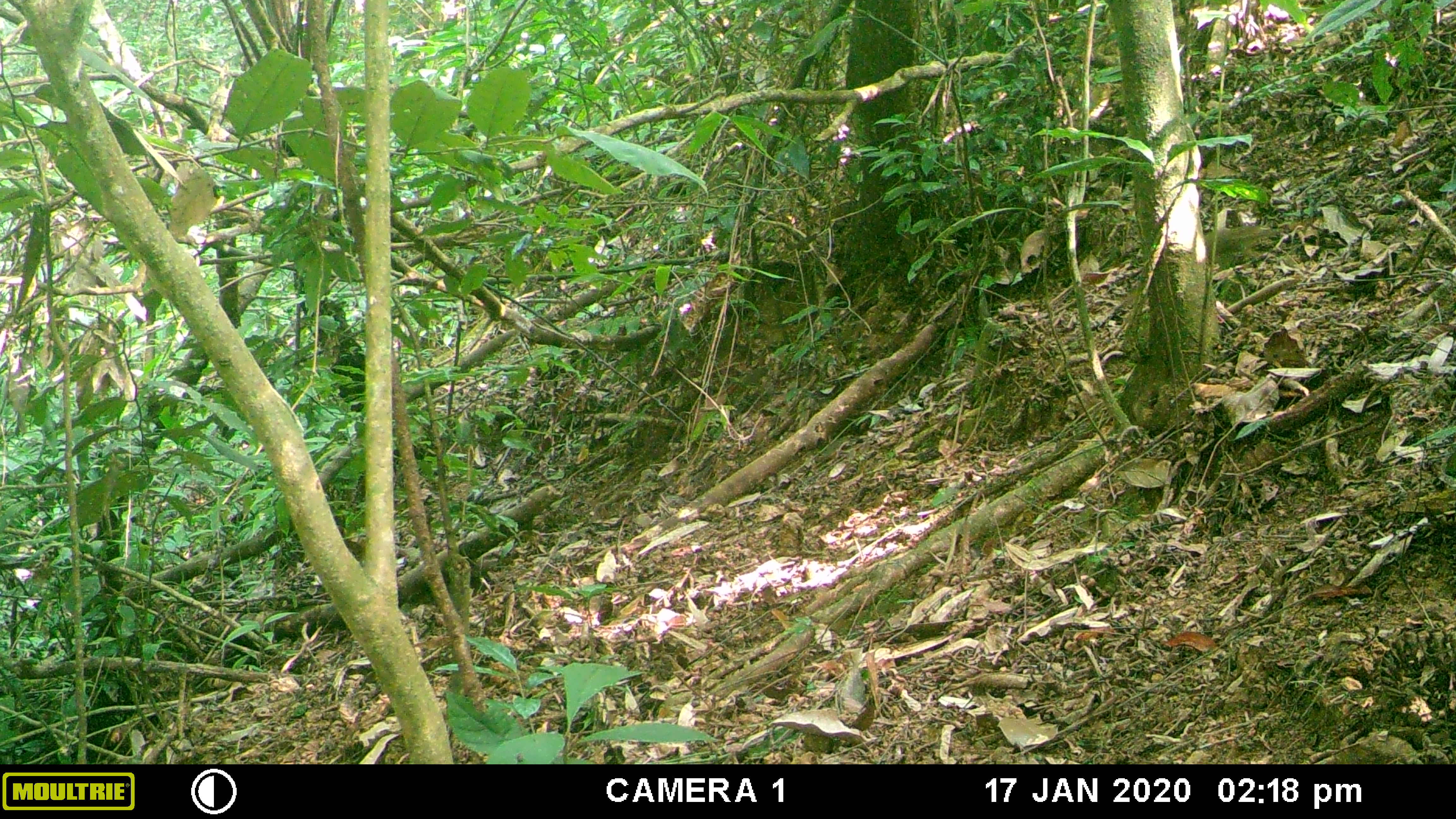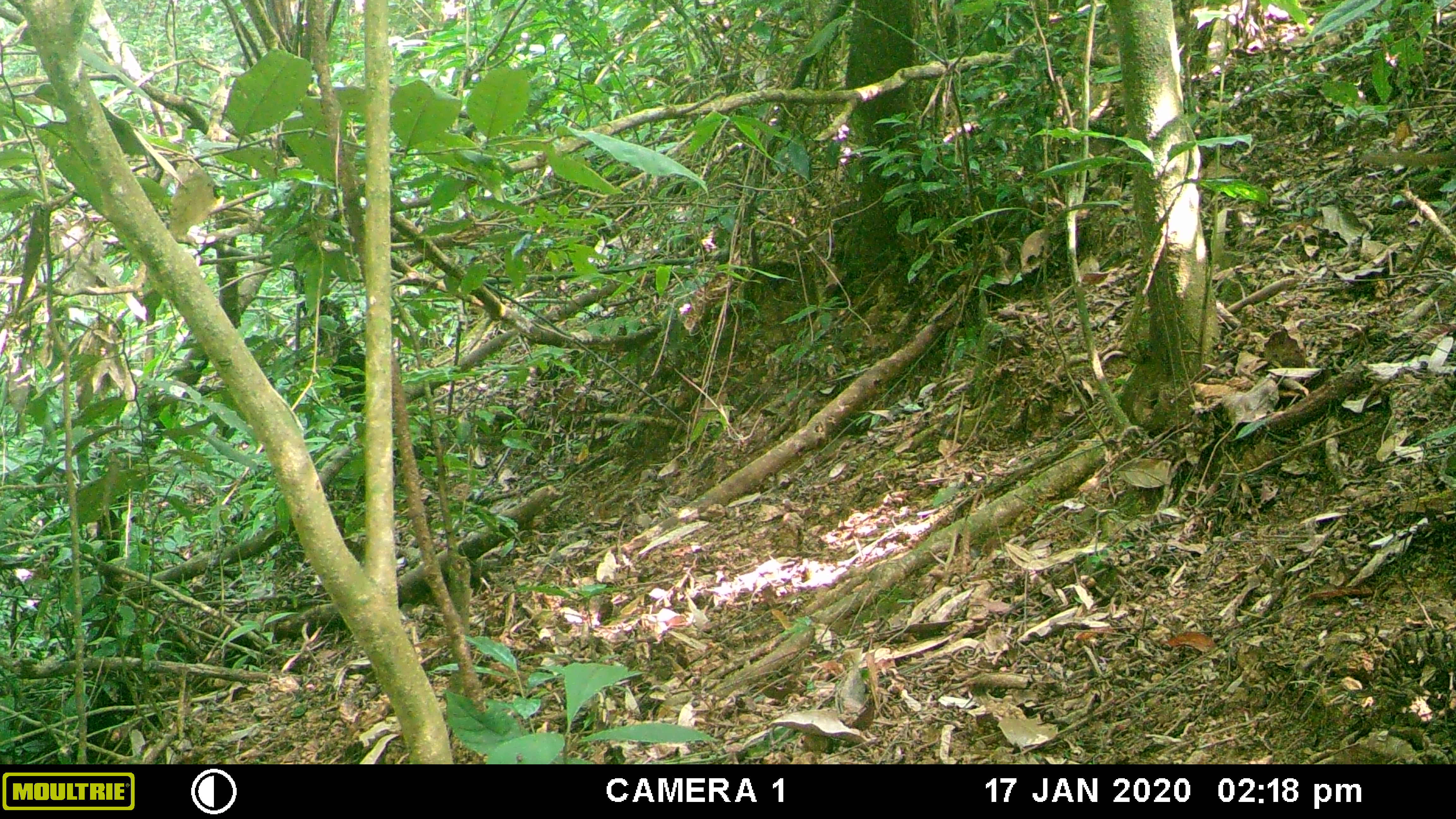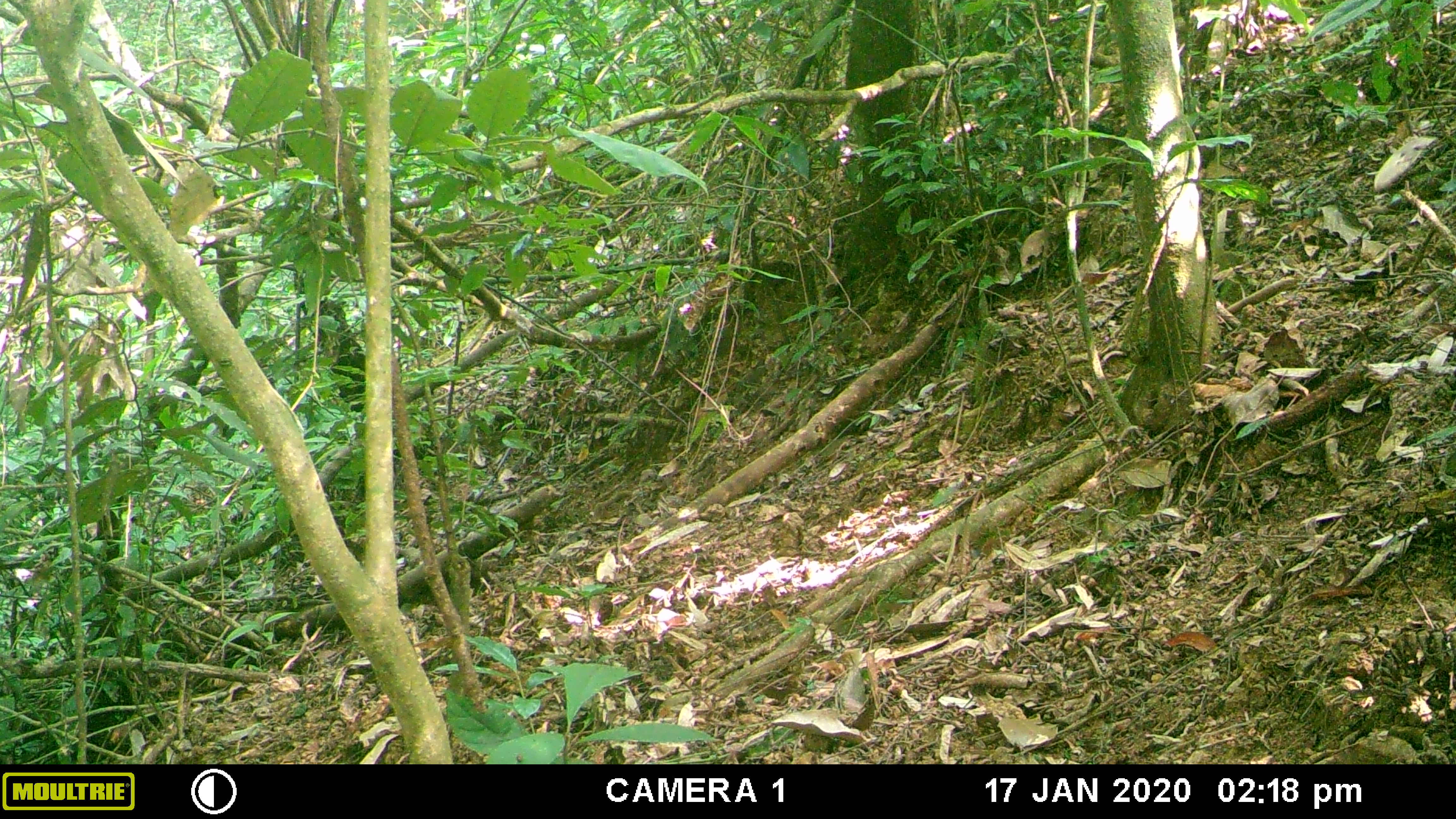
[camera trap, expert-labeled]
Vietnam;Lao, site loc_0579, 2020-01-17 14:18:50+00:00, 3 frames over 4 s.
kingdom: Animalia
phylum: Chordata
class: Mammalia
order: Scandentia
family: Tupaiidae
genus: Tupaia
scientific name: Tupaia belangeri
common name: northern treeshrew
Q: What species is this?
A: Northern treeshrew (Tupaia belangeri).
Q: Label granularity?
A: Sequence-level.